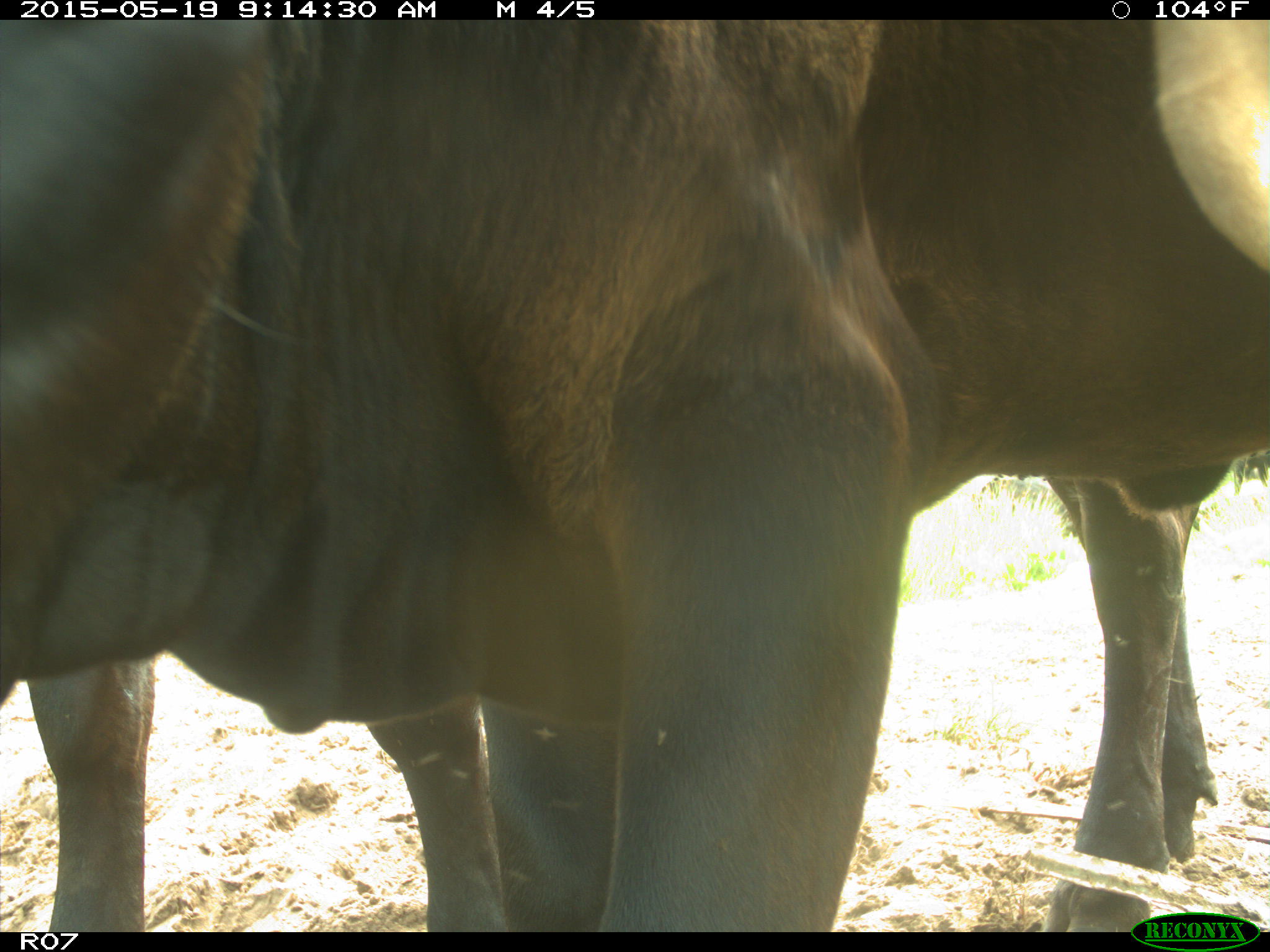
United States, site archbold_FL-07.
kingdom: Animalia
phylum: Chordata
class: Mammalia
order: Artiodactyla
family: Bovidae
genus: Bos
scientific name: Bos taurus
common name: domestic cow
Bos taurus (domestic cow).